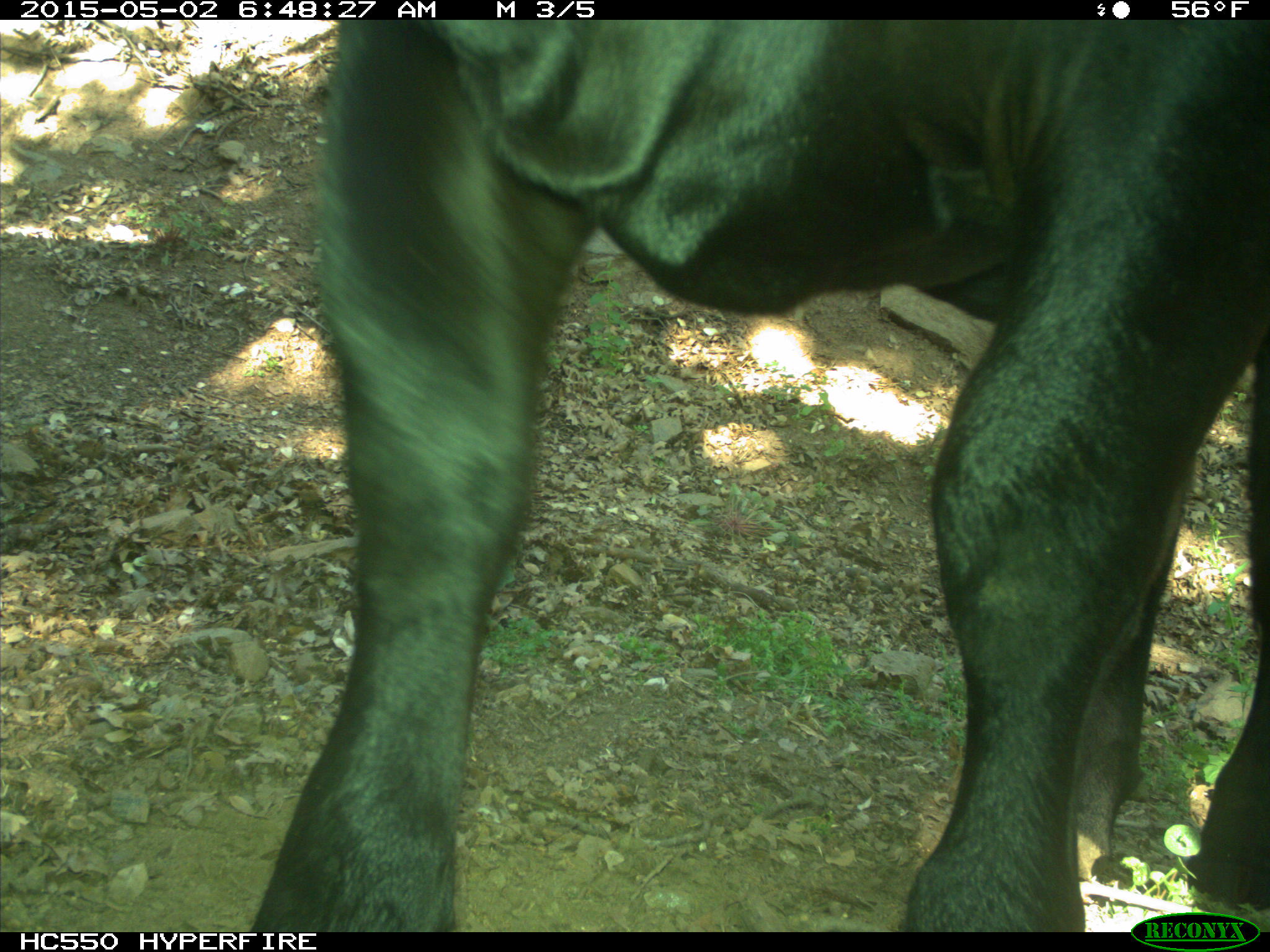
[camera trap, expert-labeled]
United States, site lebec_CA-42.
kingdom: Animalia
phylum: Chordata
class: Mammalia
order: Artiodactyla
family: Bovidae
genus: Bos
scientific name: Bos taurus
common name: domestic cow